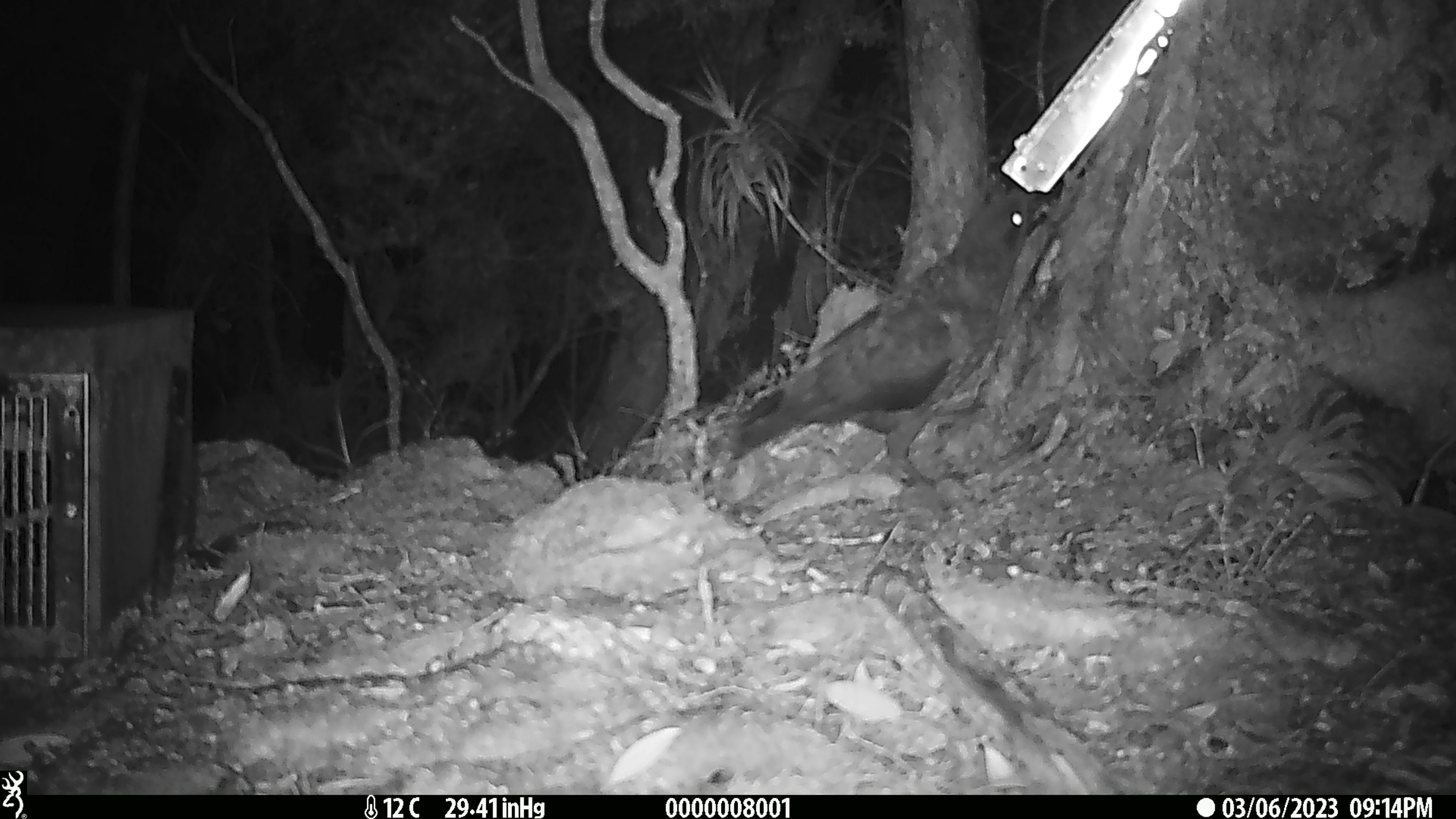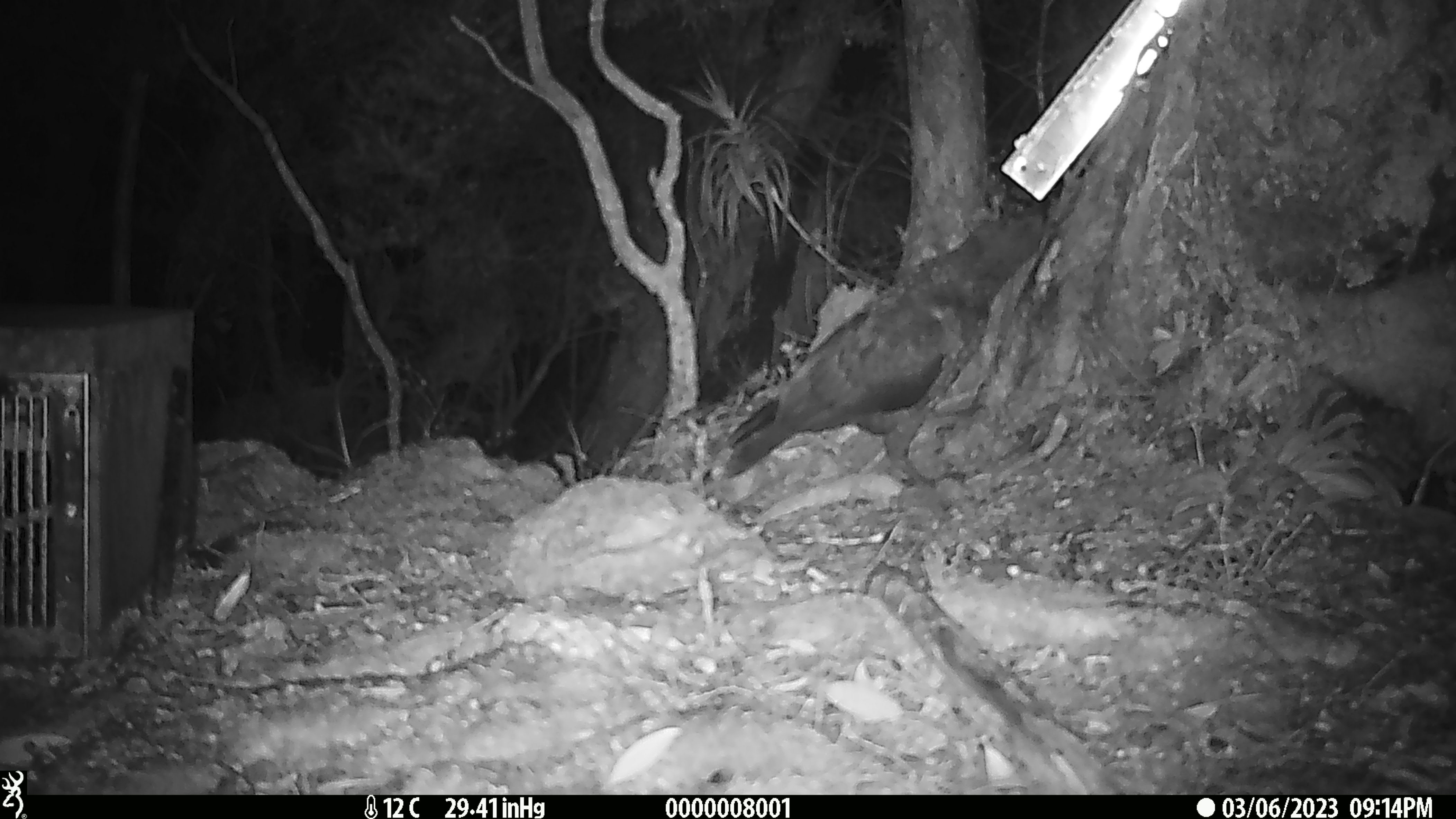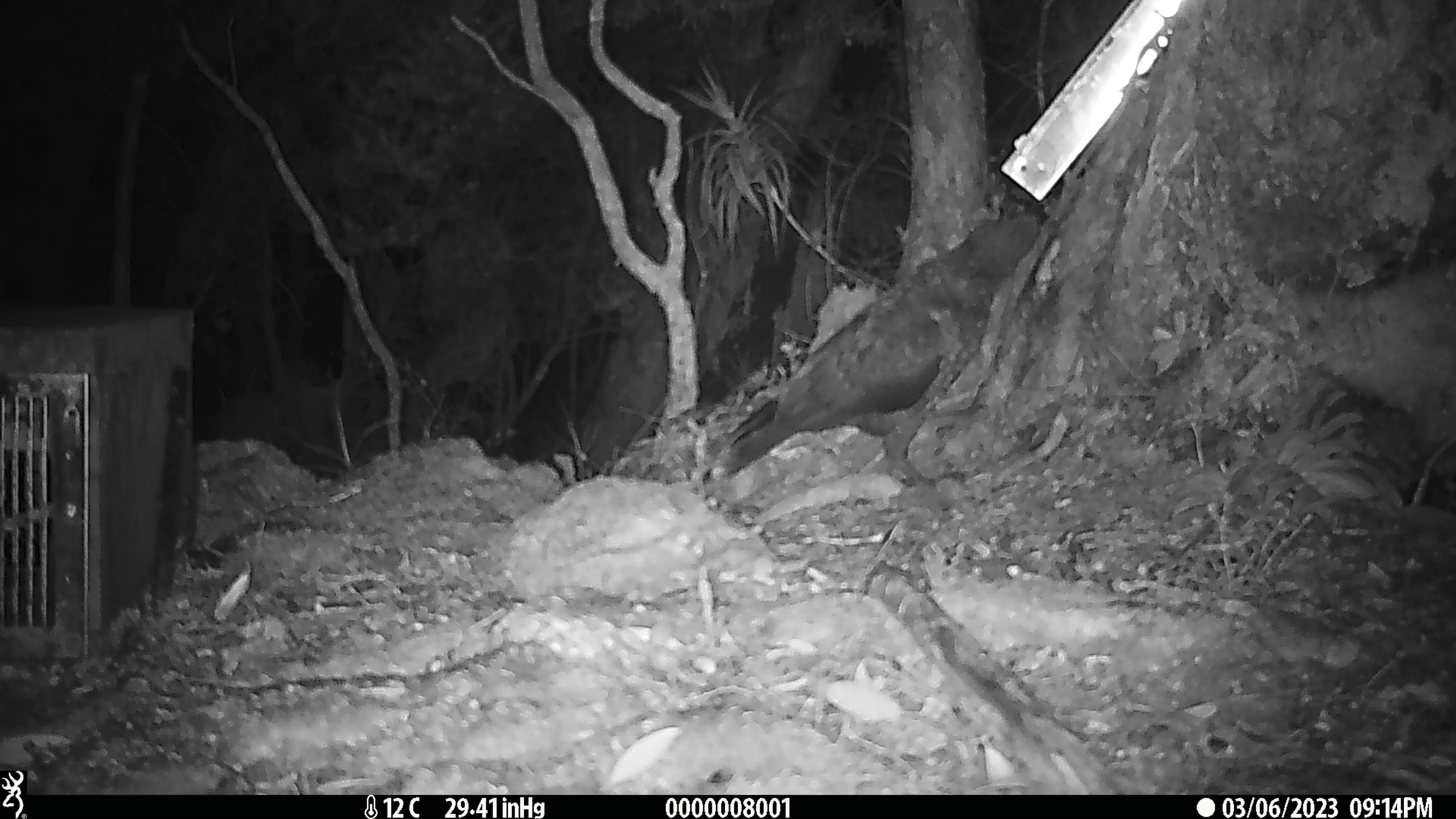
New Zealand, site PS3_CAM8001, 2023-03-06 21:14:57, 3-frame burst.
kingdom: Animalia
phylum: Chordata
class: Aves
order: Psittaciformes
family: Strigopidae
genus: Nestor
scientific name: Nestor notabilis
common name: kea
Kea (Nestor notabilis).